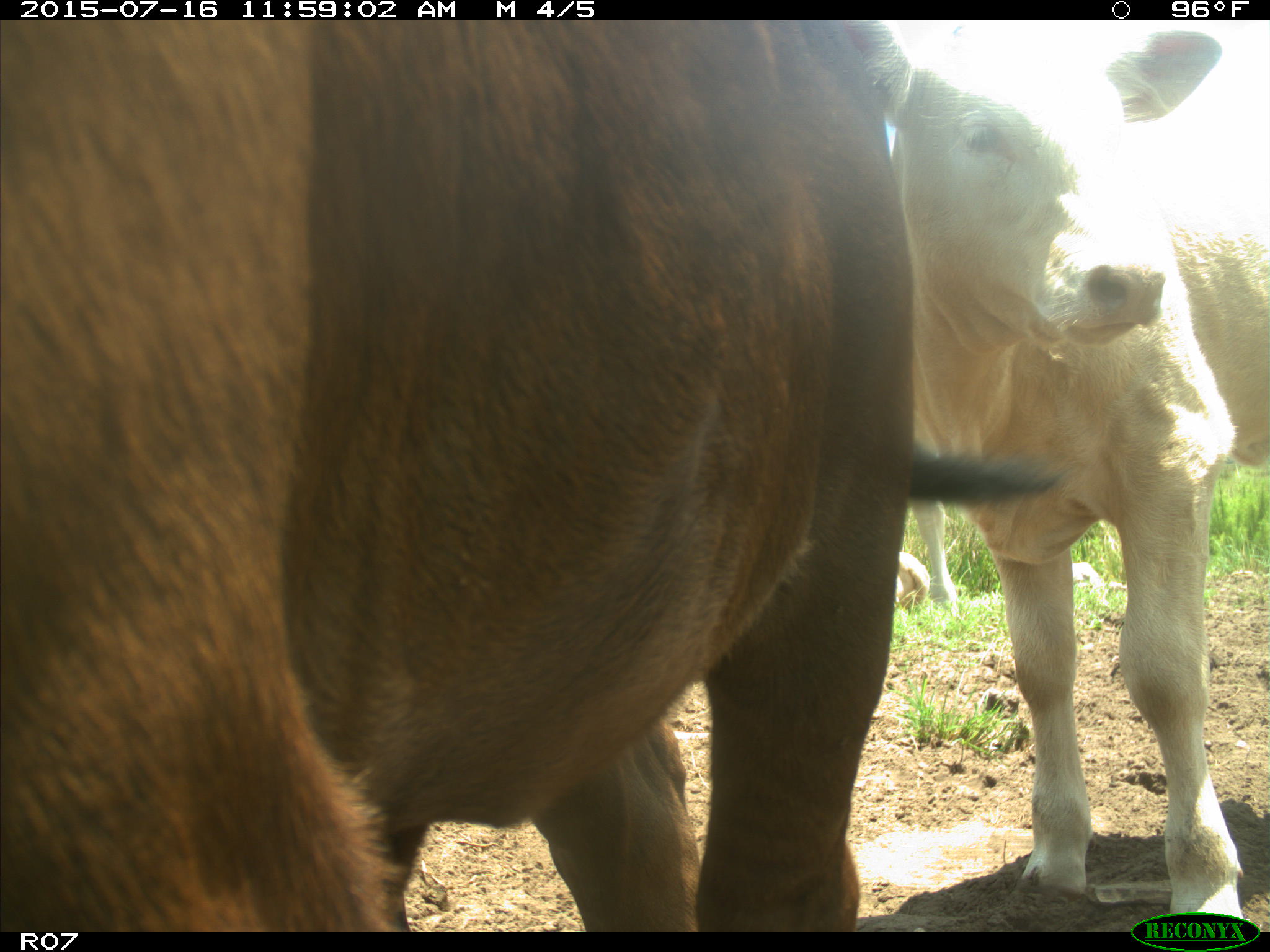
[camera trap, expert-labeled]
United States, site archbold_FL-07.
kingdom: Animalia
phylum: Chordata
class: Mammalia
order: Artiodactyla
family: Bovidae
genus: Bos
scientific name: Bos taurus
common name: domestic cow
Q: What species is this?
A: Bos taurus (domestic cow).